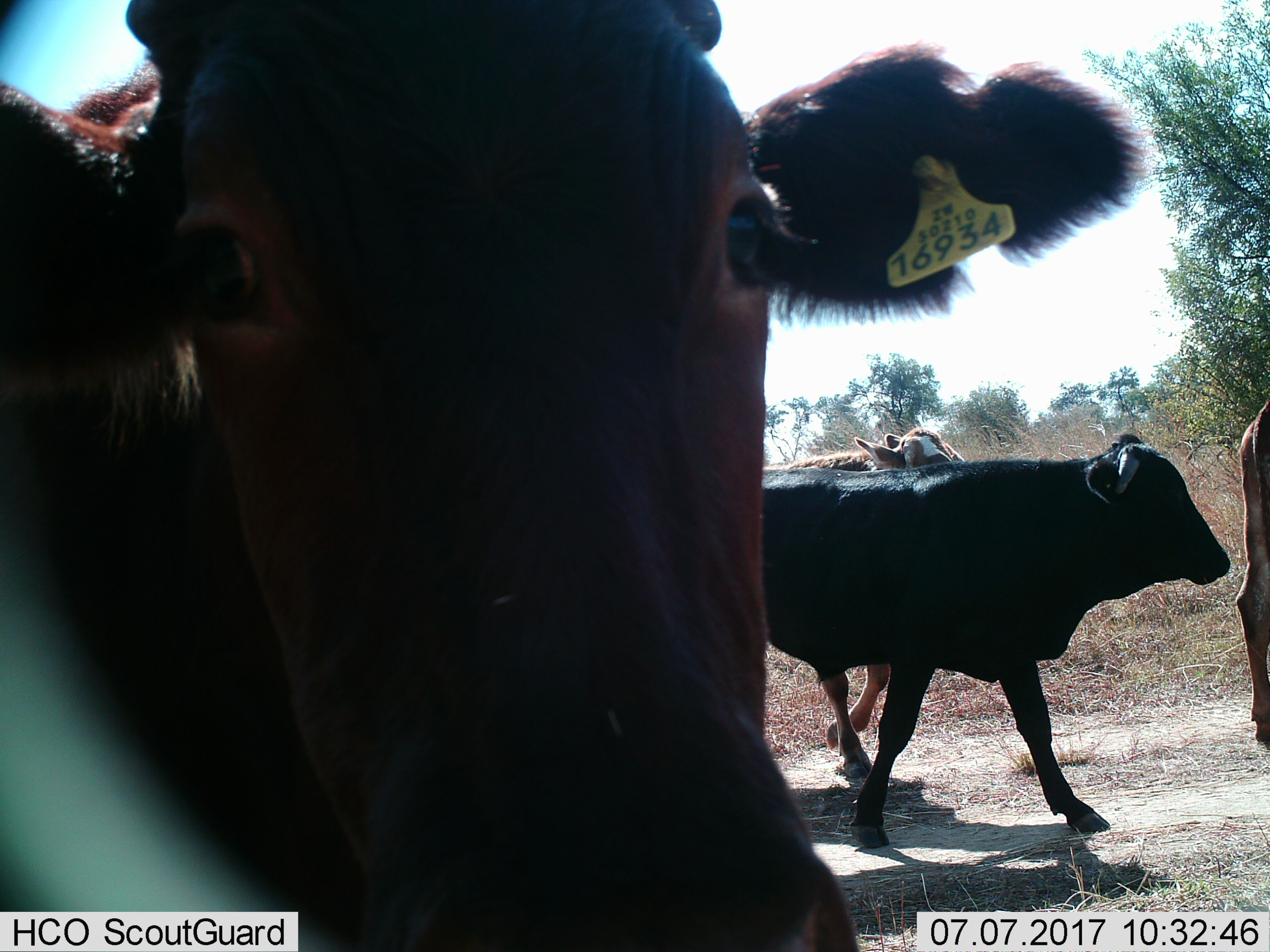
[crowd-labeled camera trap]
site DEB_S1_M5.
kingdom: Animalia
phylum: Chordata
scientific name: Vertebrata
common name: domestic animal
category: domesticanimal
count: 4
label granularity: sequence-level